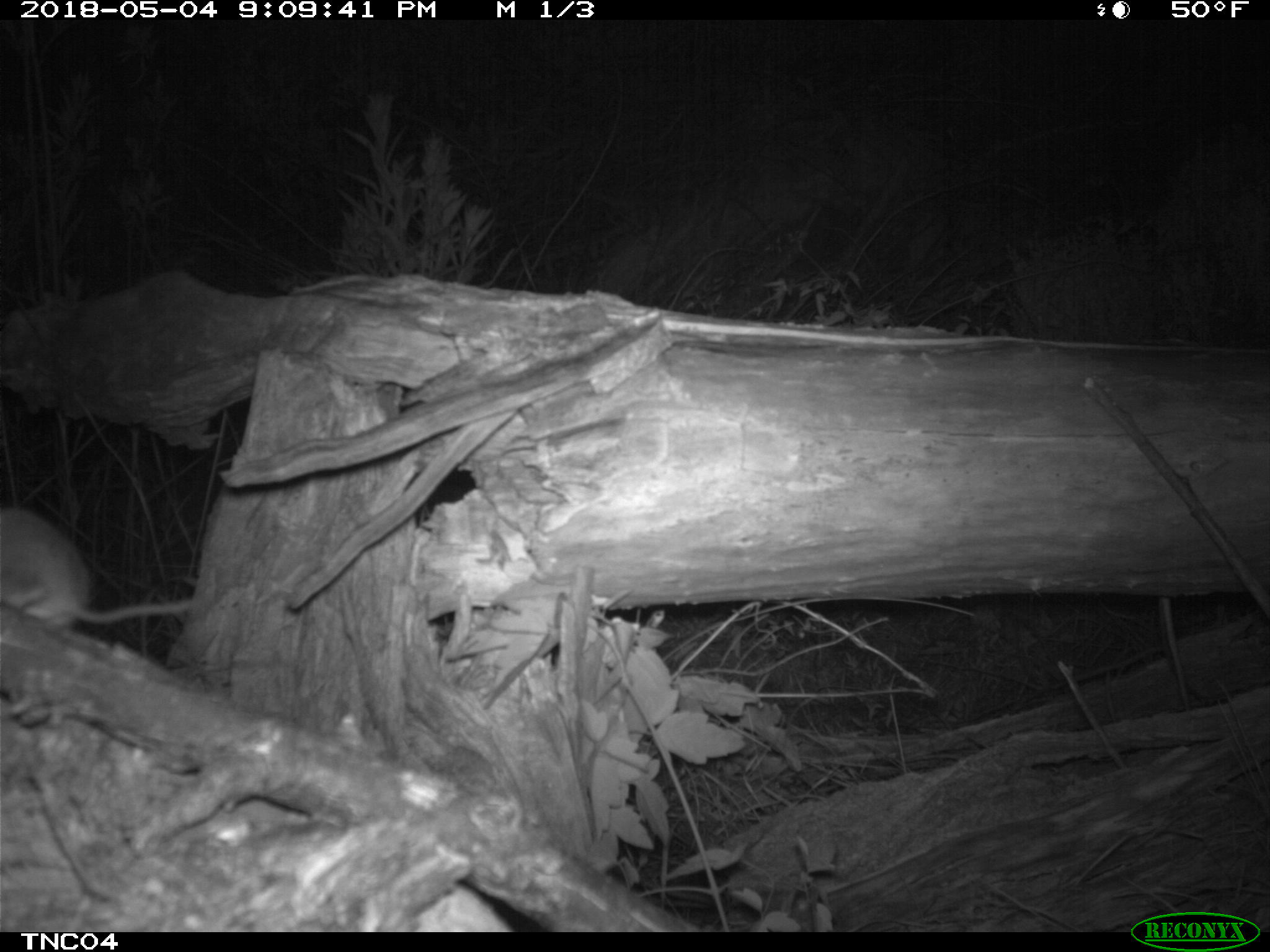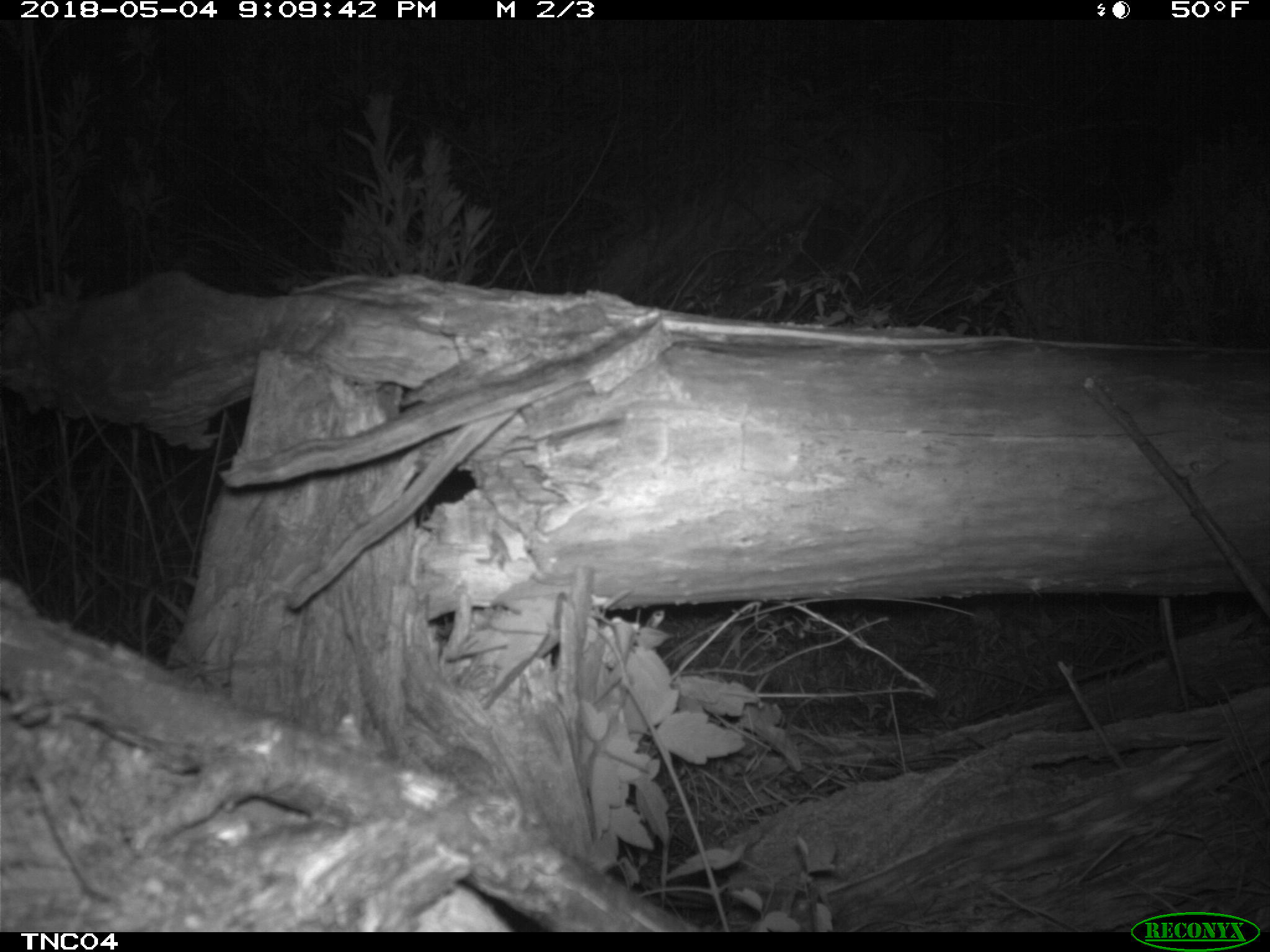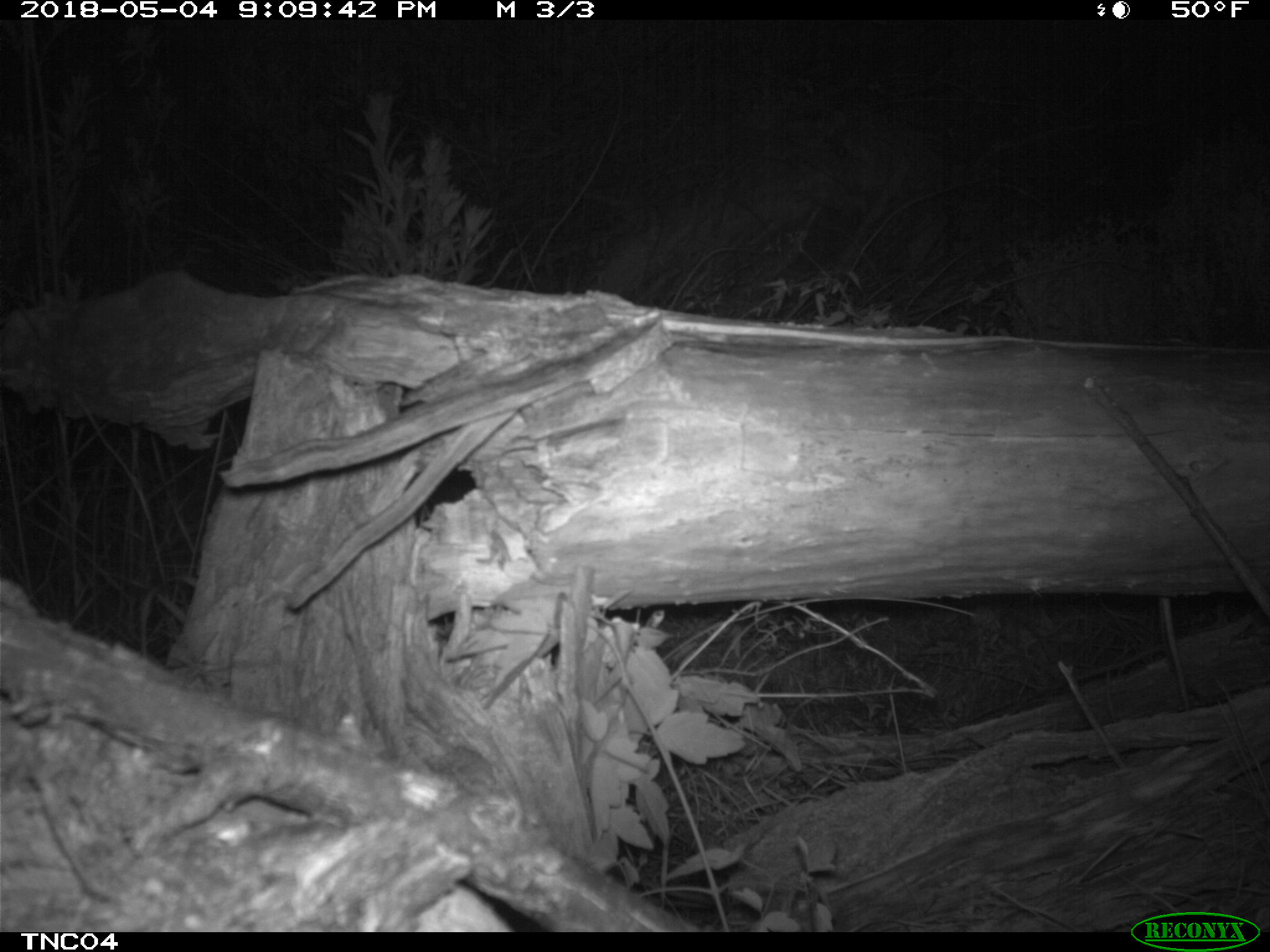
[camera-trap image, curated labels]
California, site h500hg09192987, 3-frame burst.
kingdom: Animalia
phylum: Chordata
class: Mammalia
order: Rodentia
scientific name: Rodentia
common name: rodent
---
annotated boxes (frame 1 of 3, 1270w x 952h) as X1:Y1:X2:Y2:
rodent: 0:508:192:632